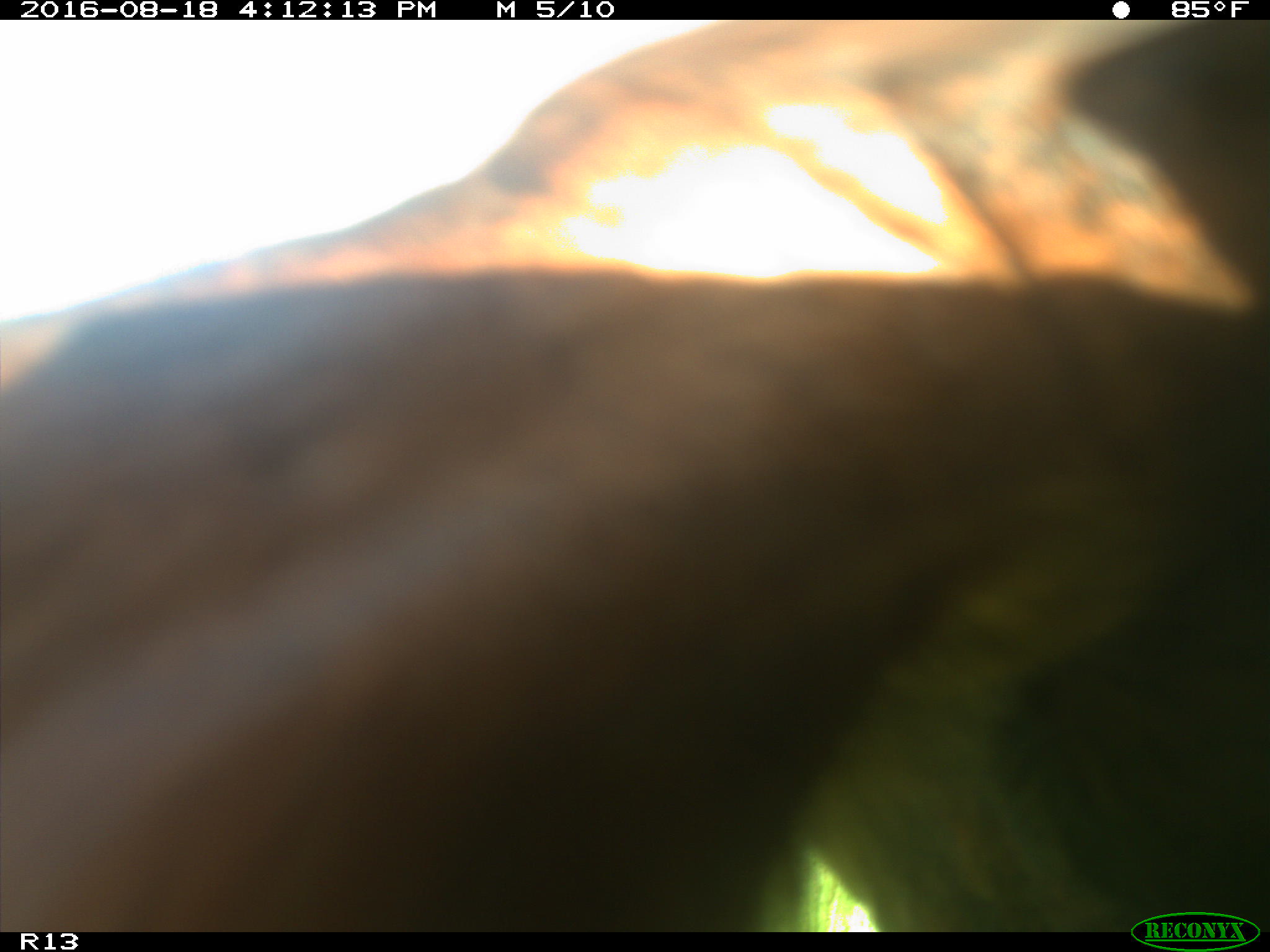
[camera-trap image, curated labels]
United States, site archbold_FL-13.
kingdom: Animalia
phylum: Chordata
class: Mammalia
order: Artiodactyla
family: Bovidae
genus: Bos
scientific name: Bos taurus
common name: domestic cow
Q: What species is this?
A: Bos taurus (domestic cow).